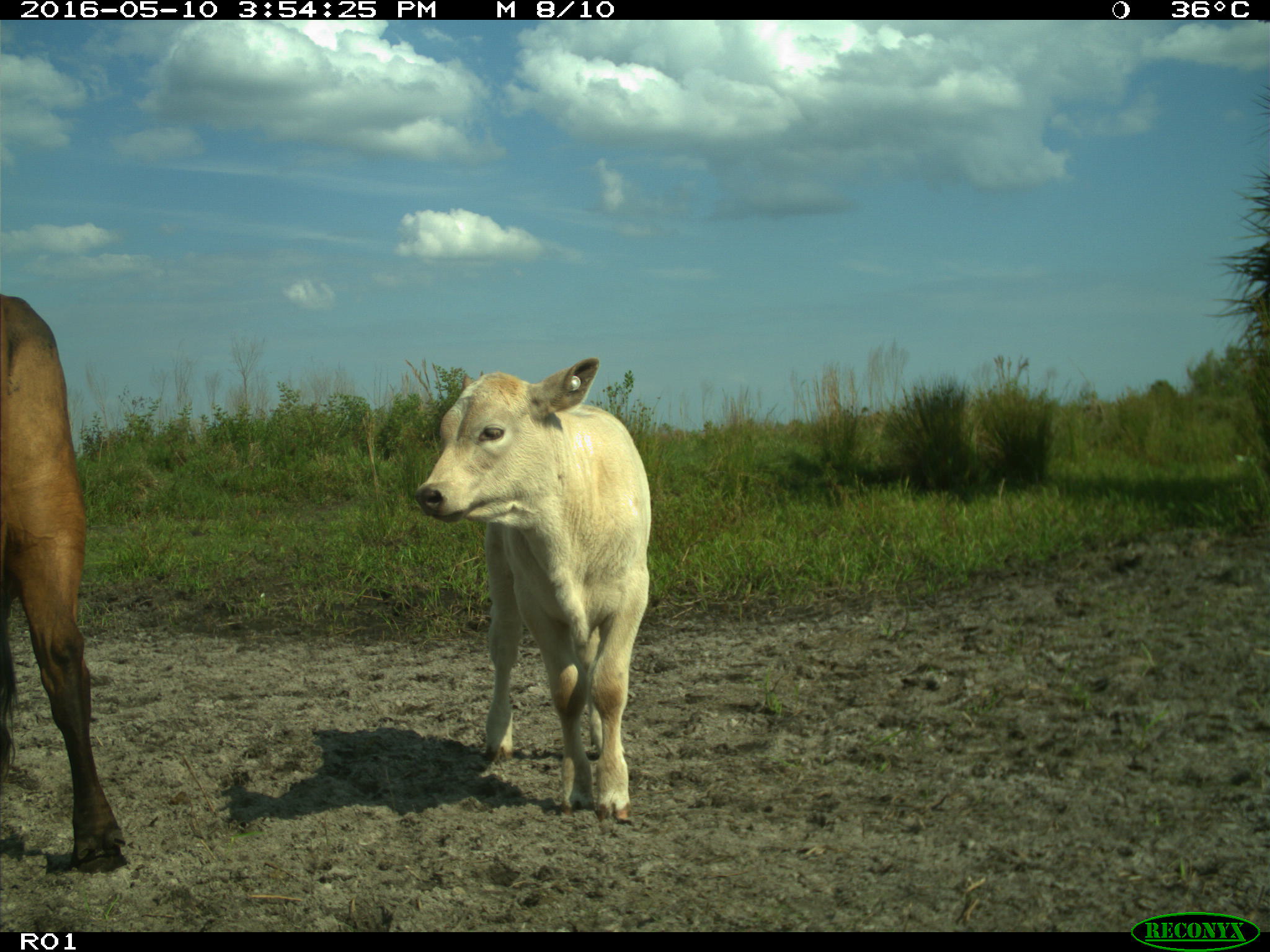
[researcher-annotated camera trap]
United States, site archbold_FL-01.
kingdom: Animalia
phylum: Chordata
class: Mammalia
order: Artiodactyla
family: Bovidae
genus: Bos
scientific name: Bos taurus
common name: domestic cow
Bos taurus (domestic cow).